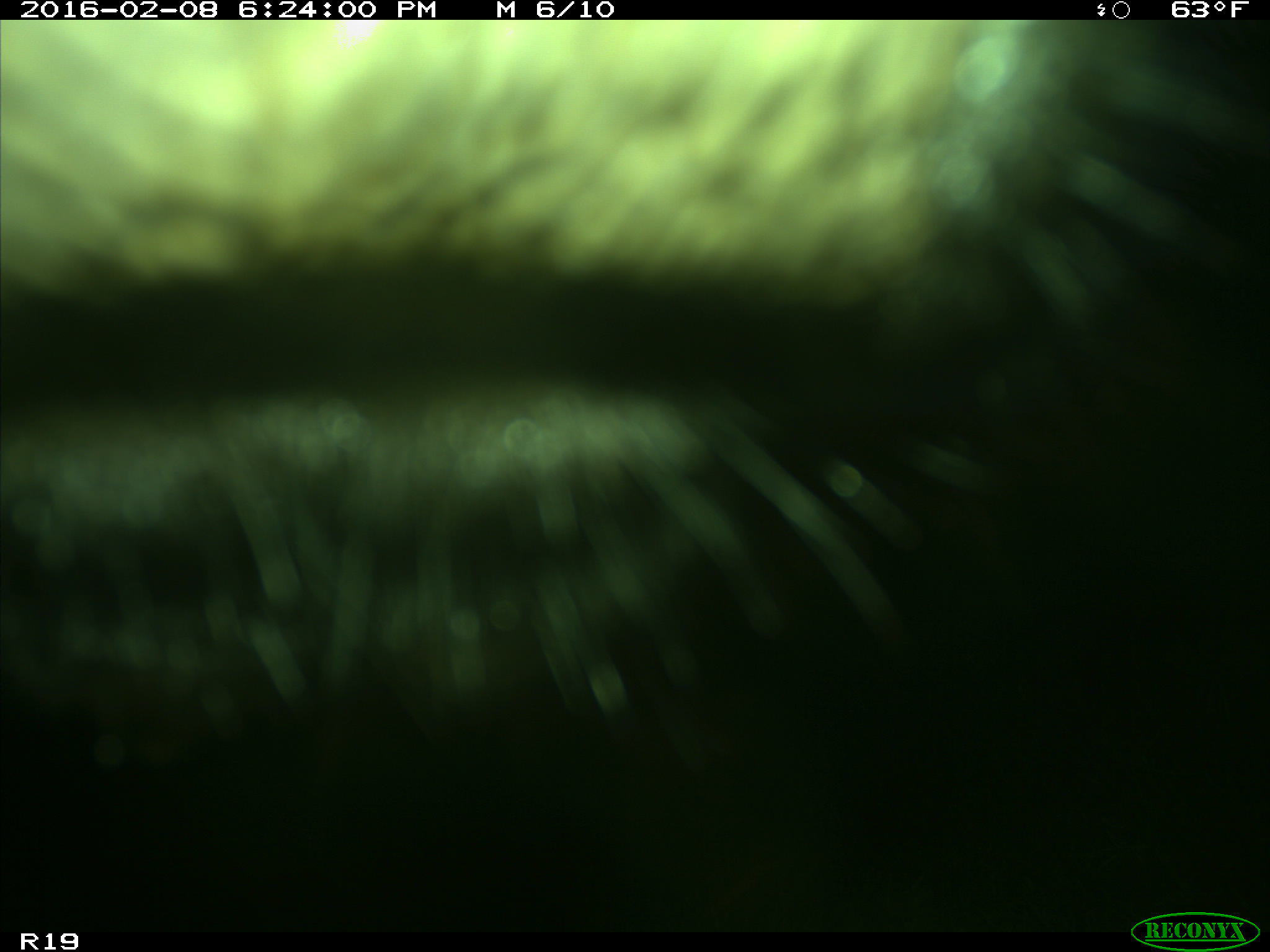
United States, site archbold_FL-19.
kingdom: Animalia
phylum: Chordata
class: Mammalia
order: Artiodactyla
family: Bovidae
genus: Bos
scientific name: Bos taurus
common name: domestic cow